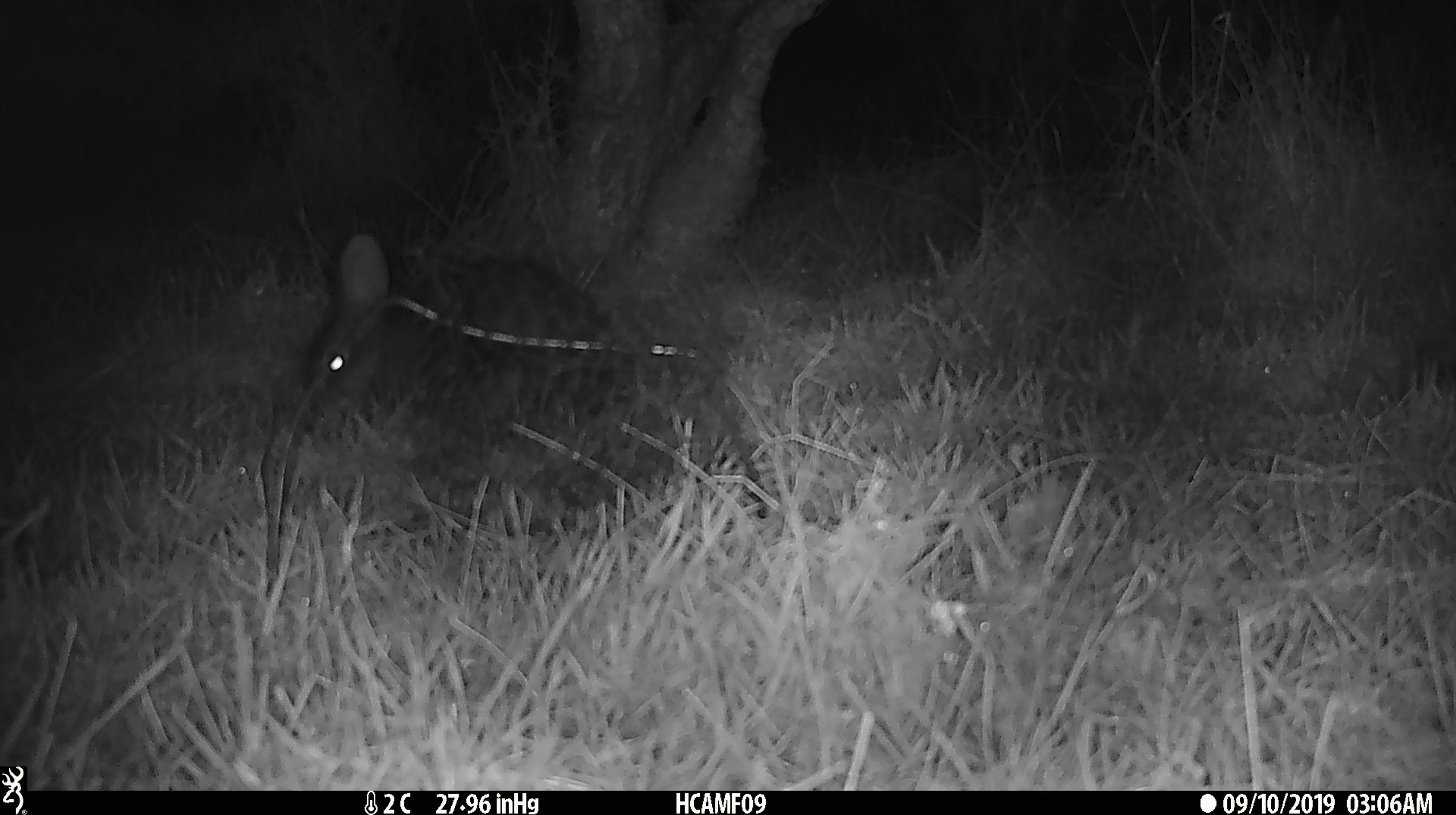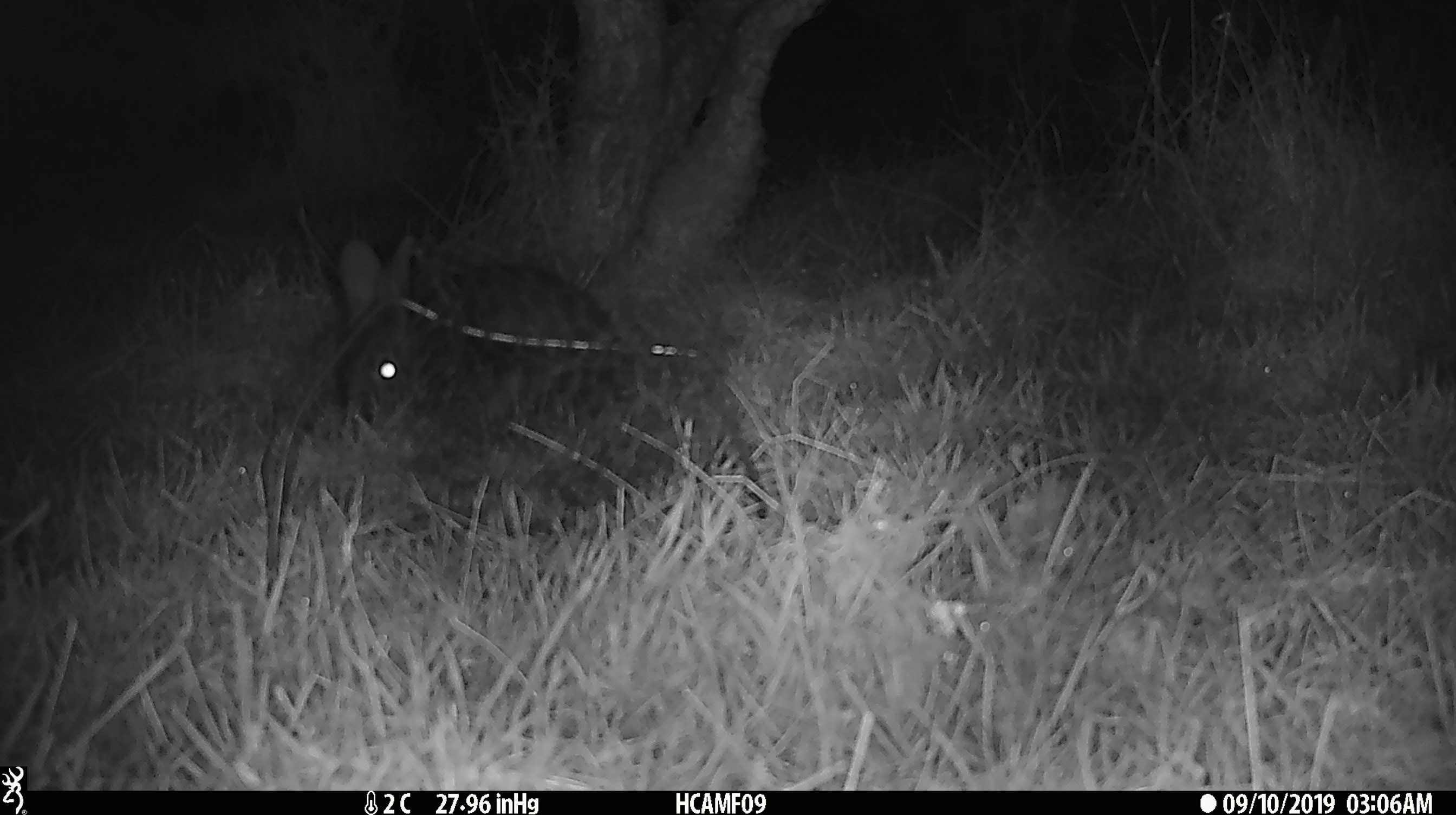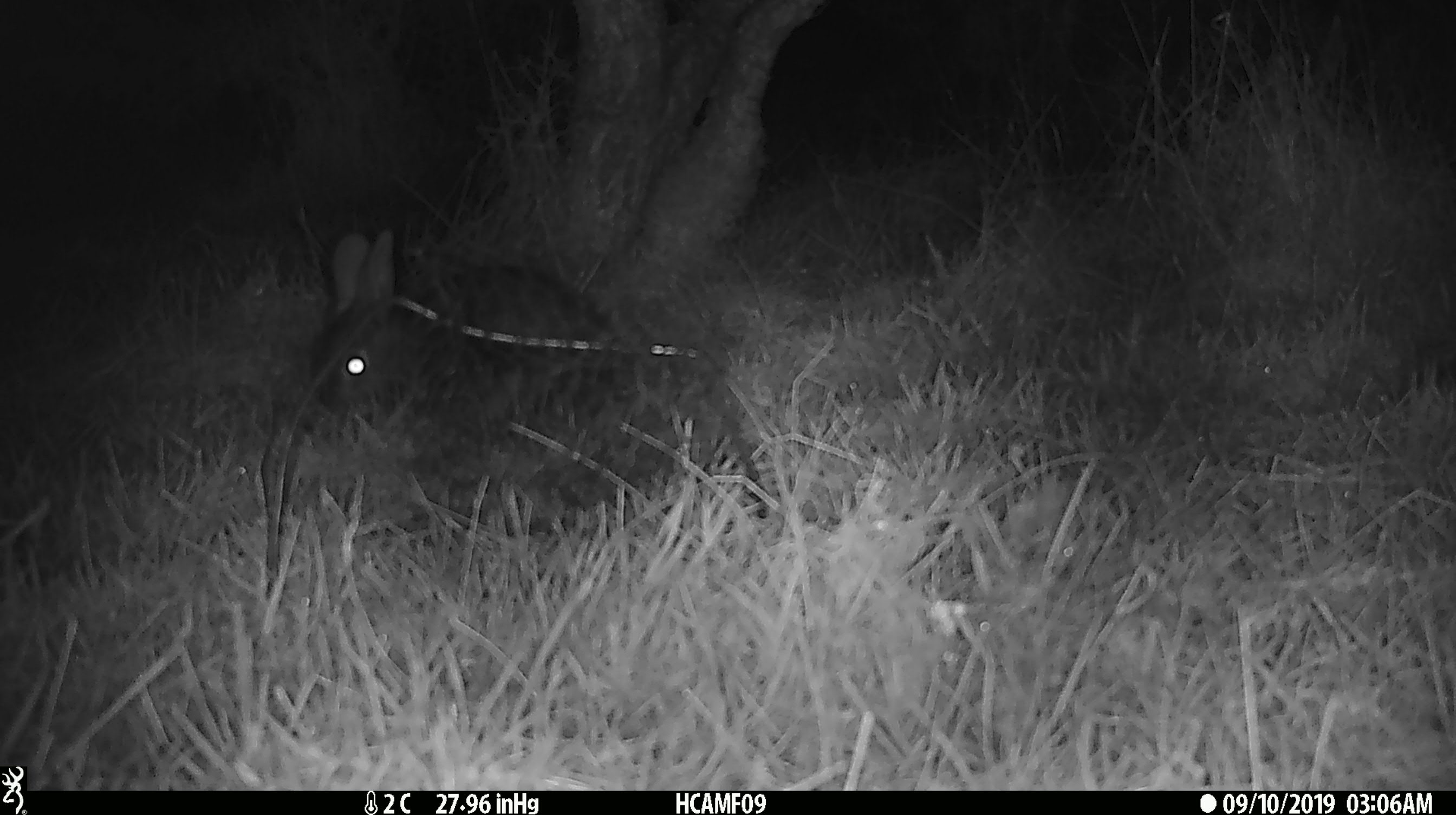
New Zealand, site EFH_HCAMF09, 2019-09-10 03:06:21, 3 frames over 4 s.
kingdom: Animalia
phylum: Chordata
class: Mammalia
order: Lagomorpha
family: Leporidae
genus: Oryctolagus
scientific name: Oryctolagus cuniculus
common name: european rabbit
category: rabbit